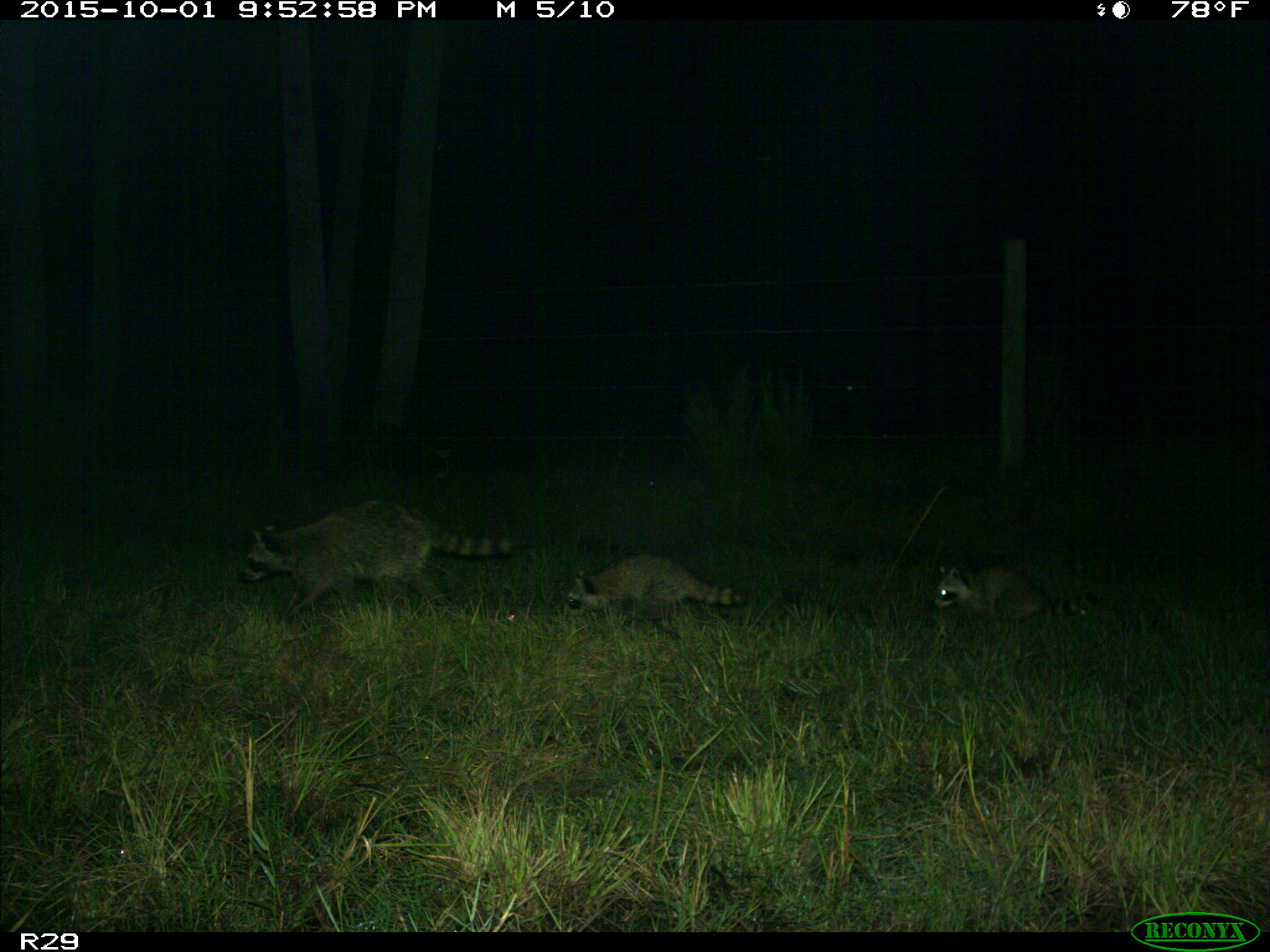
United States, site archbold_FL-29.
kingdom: Animalia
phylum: Chordata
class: Mammalia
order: Carnivora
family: Procyonidae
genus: Procyon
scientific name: Procyon lotor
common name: common raccoon